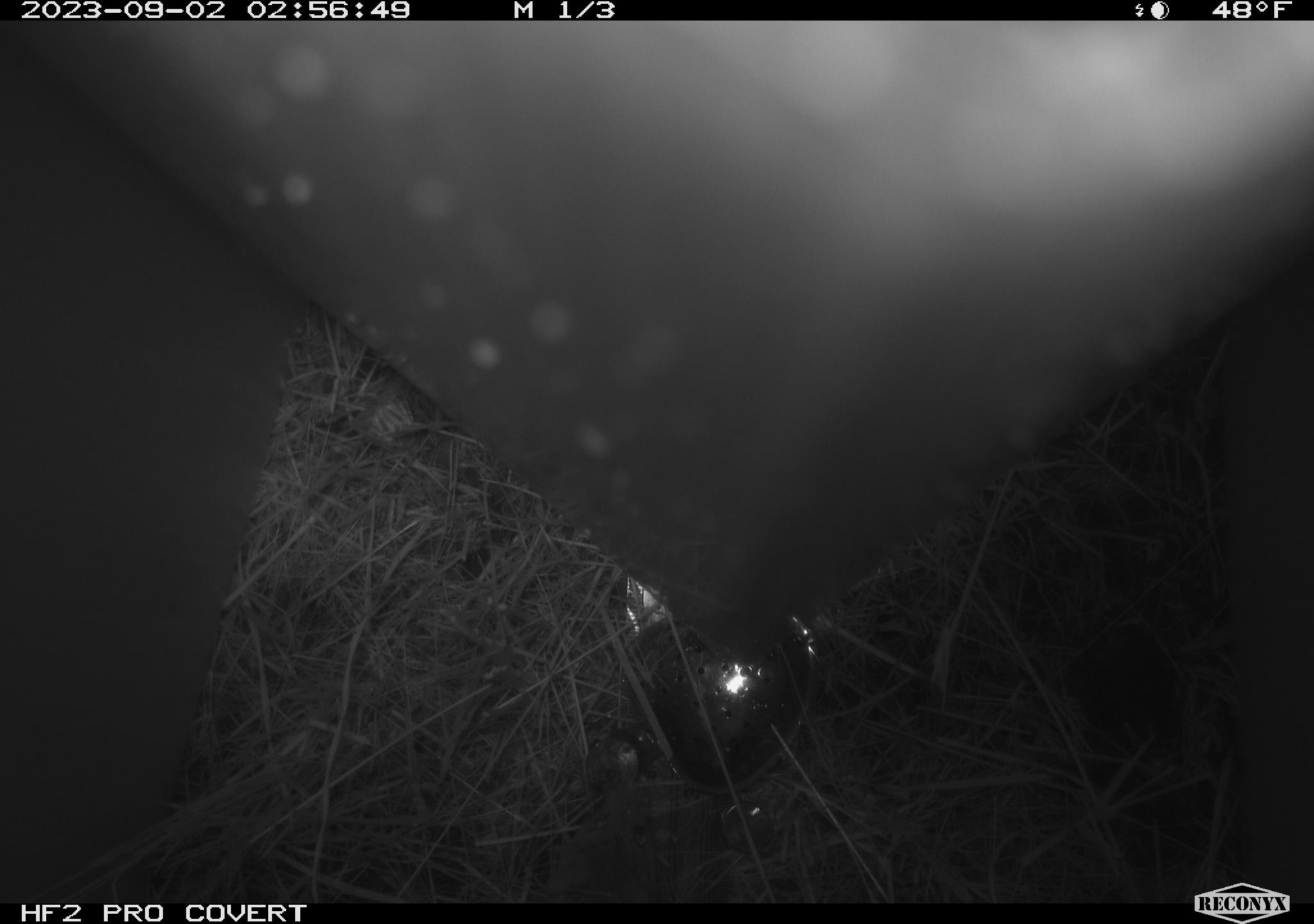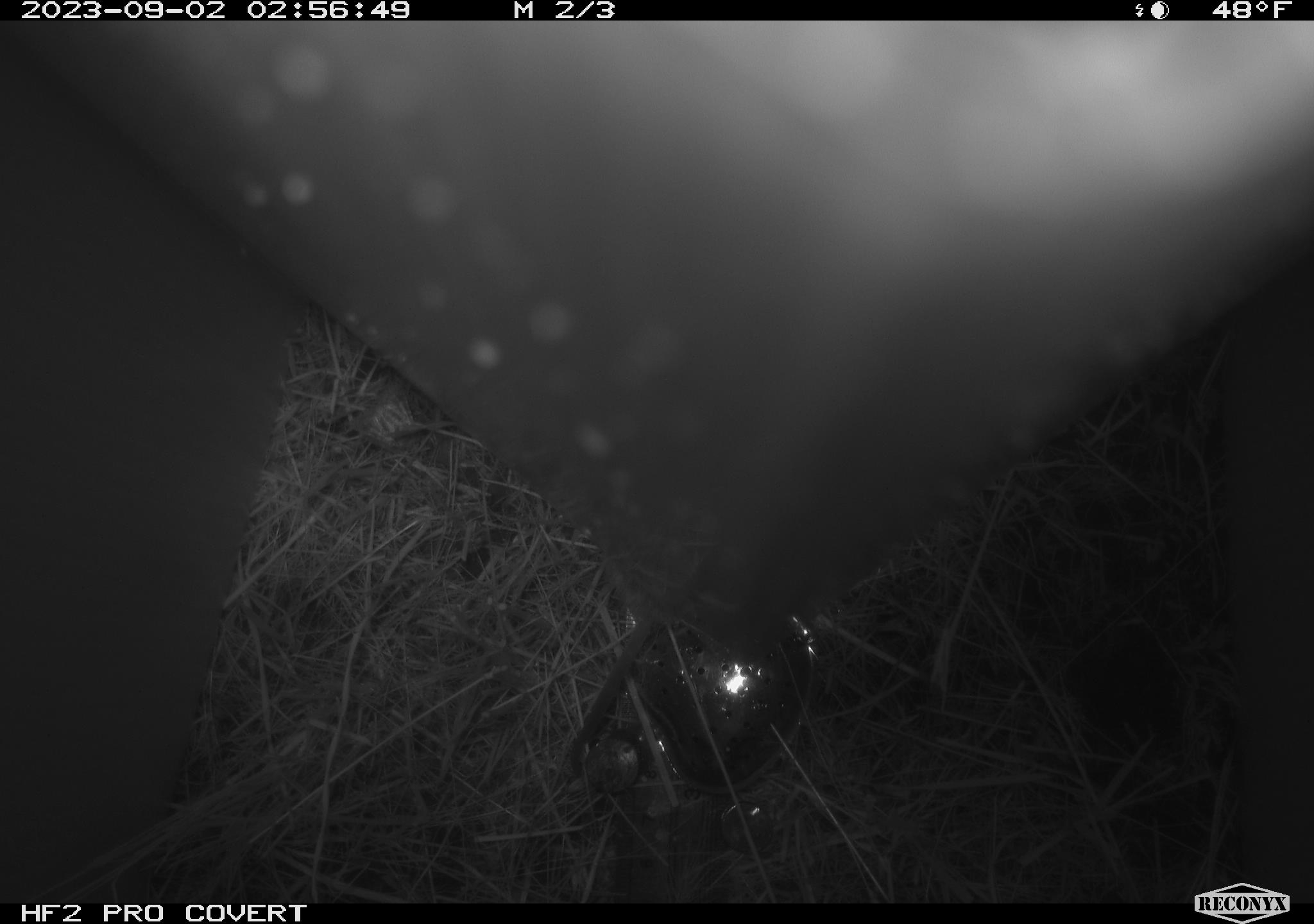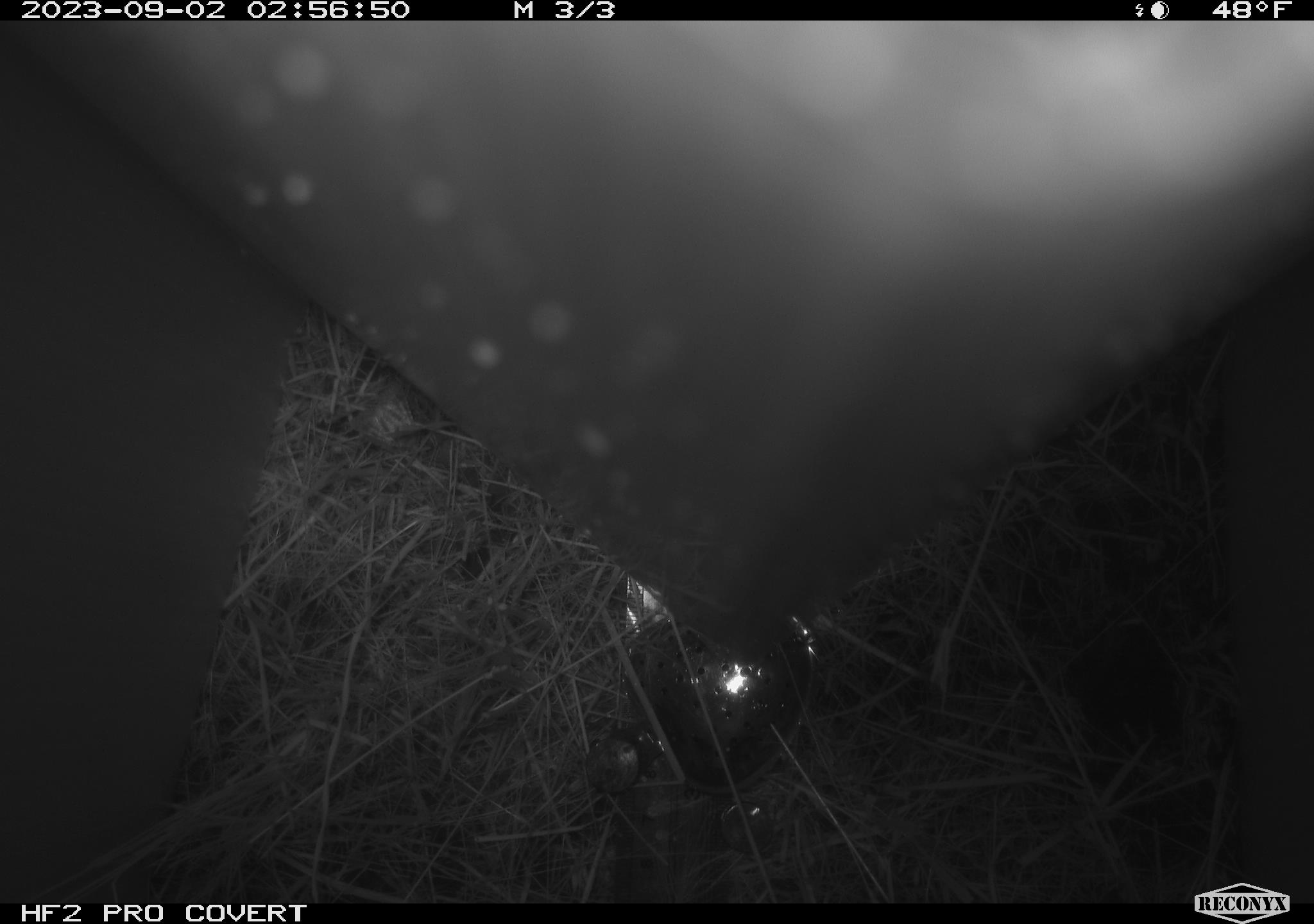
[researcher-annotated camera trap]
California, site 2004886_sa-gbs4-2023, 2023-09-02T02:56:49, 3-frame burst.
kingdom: Animalia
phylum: Chordata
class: Mammalia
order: Rodentia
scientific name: Rodentia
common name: mouse species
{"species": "mouse species (Rodentia)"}